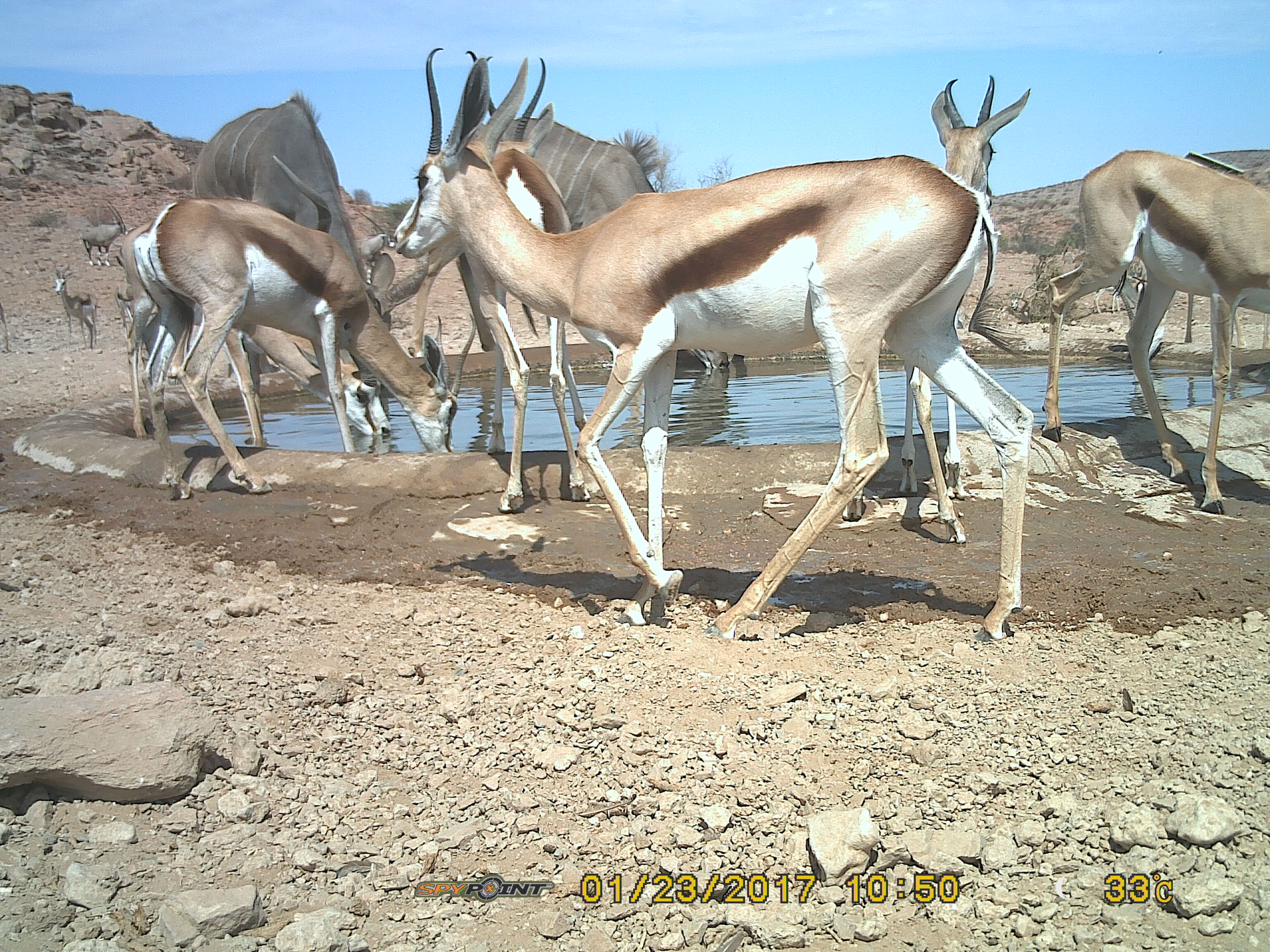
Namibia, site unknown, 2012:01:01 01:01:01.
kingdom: Animalia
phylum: Chordata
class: Mammalia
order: Artiodactyla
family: Bovidae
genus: Antidorcas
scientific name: Antidorcas marsupialis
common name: springbok